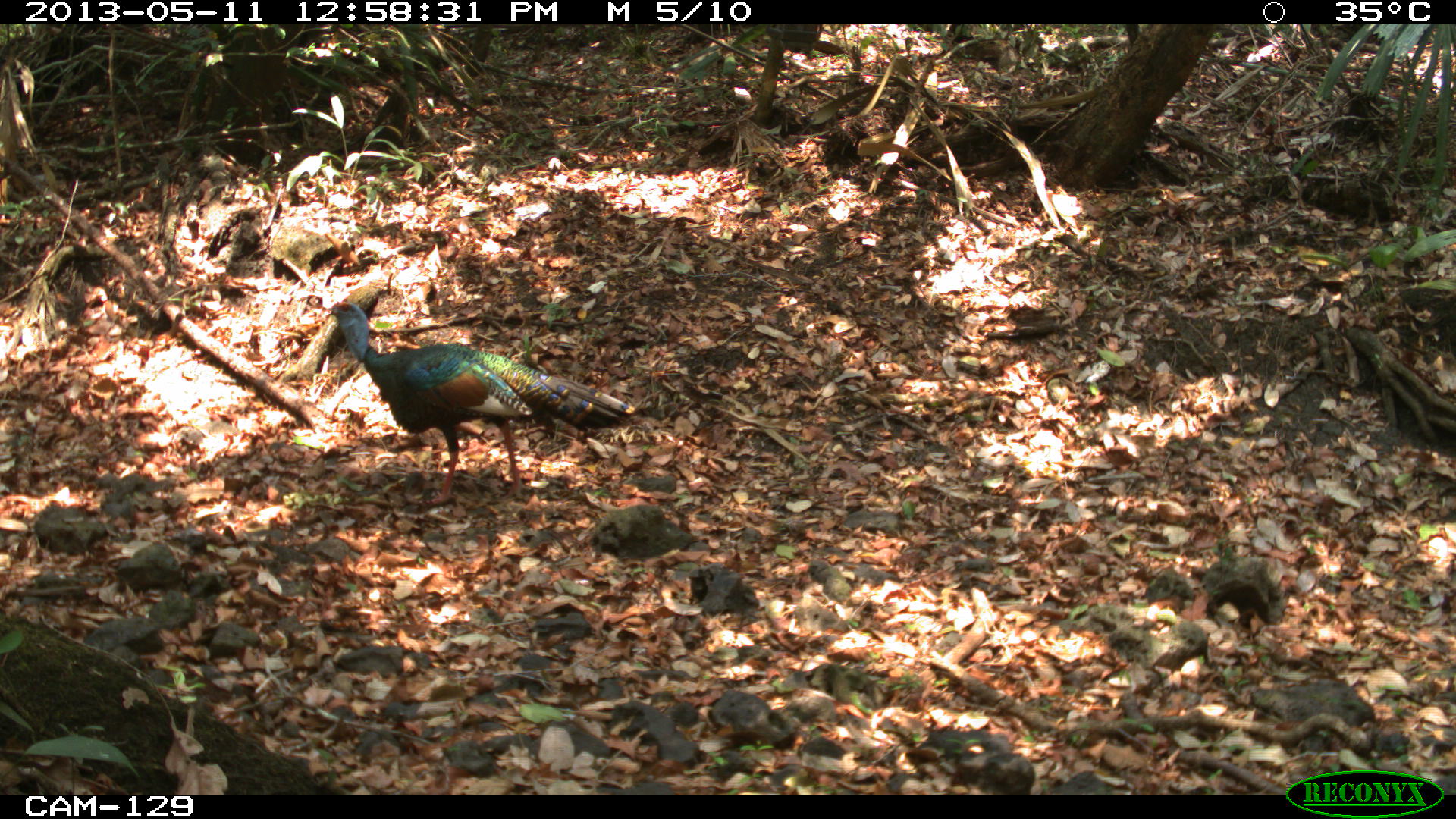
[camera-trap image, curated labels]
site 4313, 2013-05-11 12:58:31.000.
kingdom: Animalia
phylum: Chordata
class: Aves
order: Galliformes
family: Phasianidae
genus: Meleagris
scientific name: Meleagris ocellata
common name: ocellated turkey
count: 1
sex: male